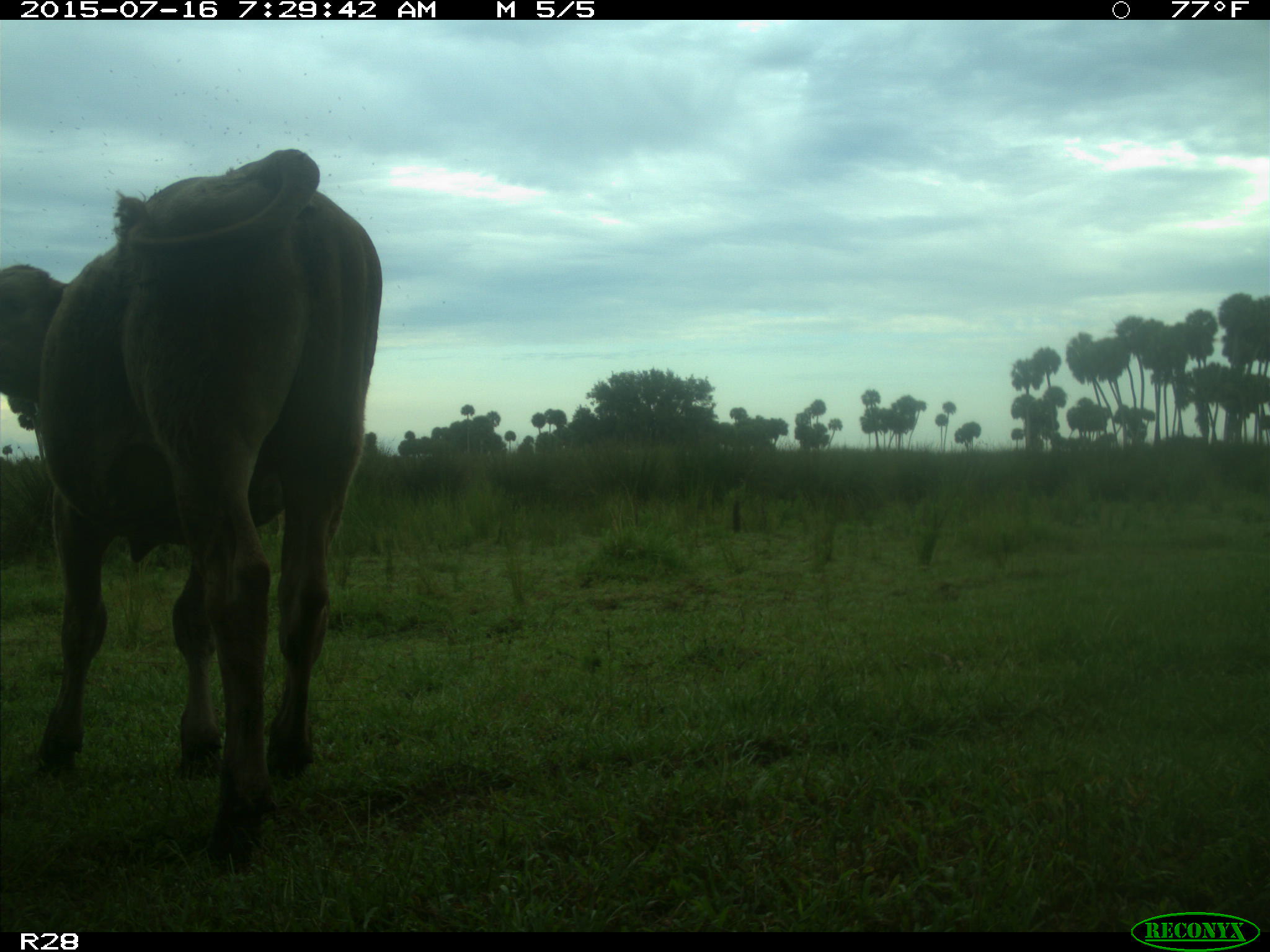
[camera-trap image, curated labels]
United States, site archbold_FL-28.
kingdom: Animalia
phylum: Chordata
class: Mammalia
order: Artiodactyla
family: Bovidae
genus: Bos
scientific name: Bos taurus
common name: domestic cow